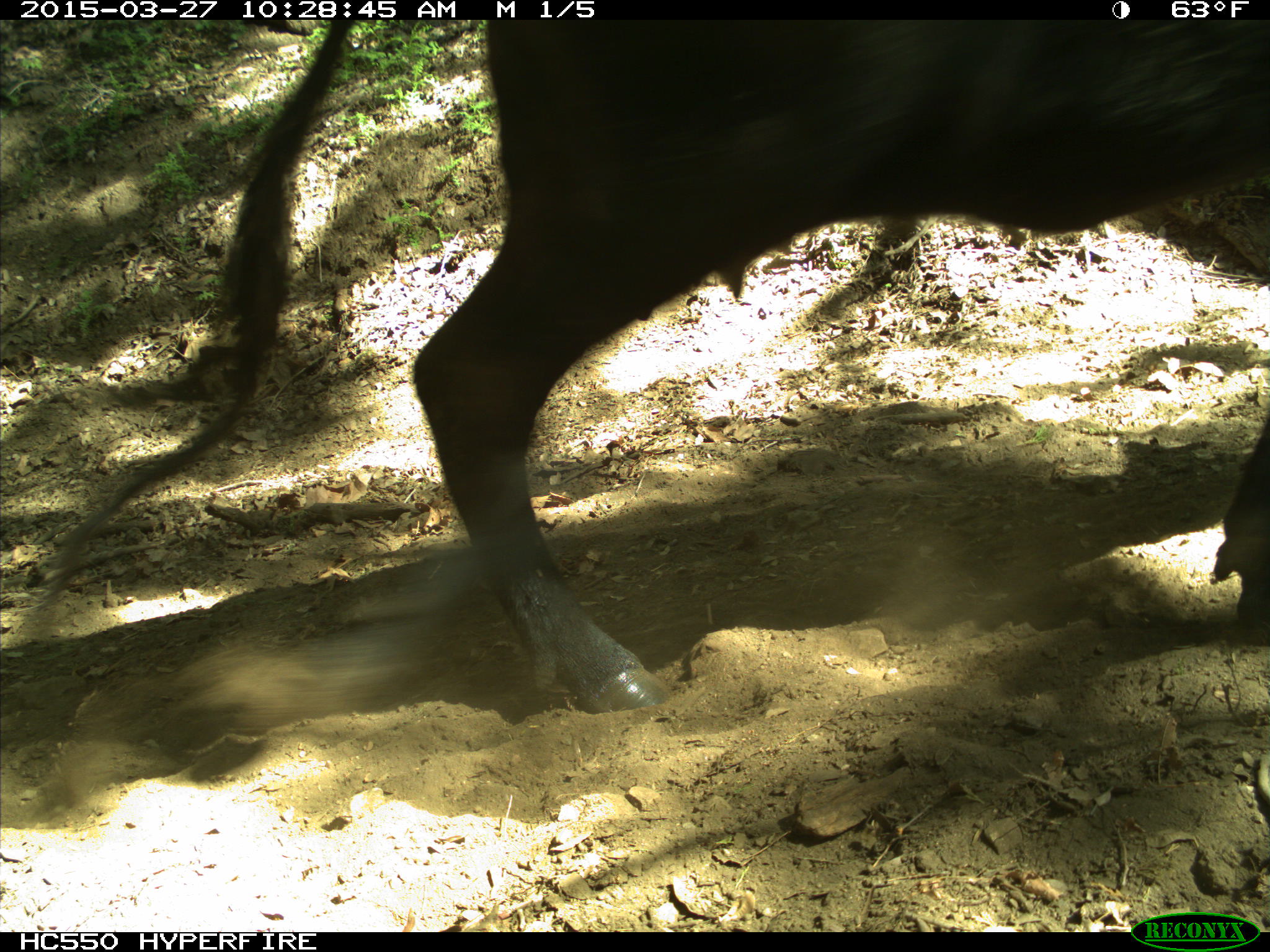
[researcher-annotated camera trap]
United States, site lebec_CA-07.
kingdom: Animalia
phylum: Chordata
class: Mammalia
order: Artiodactyla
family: Bovidae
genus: Bos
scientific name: Bos taurus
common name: domestic cow